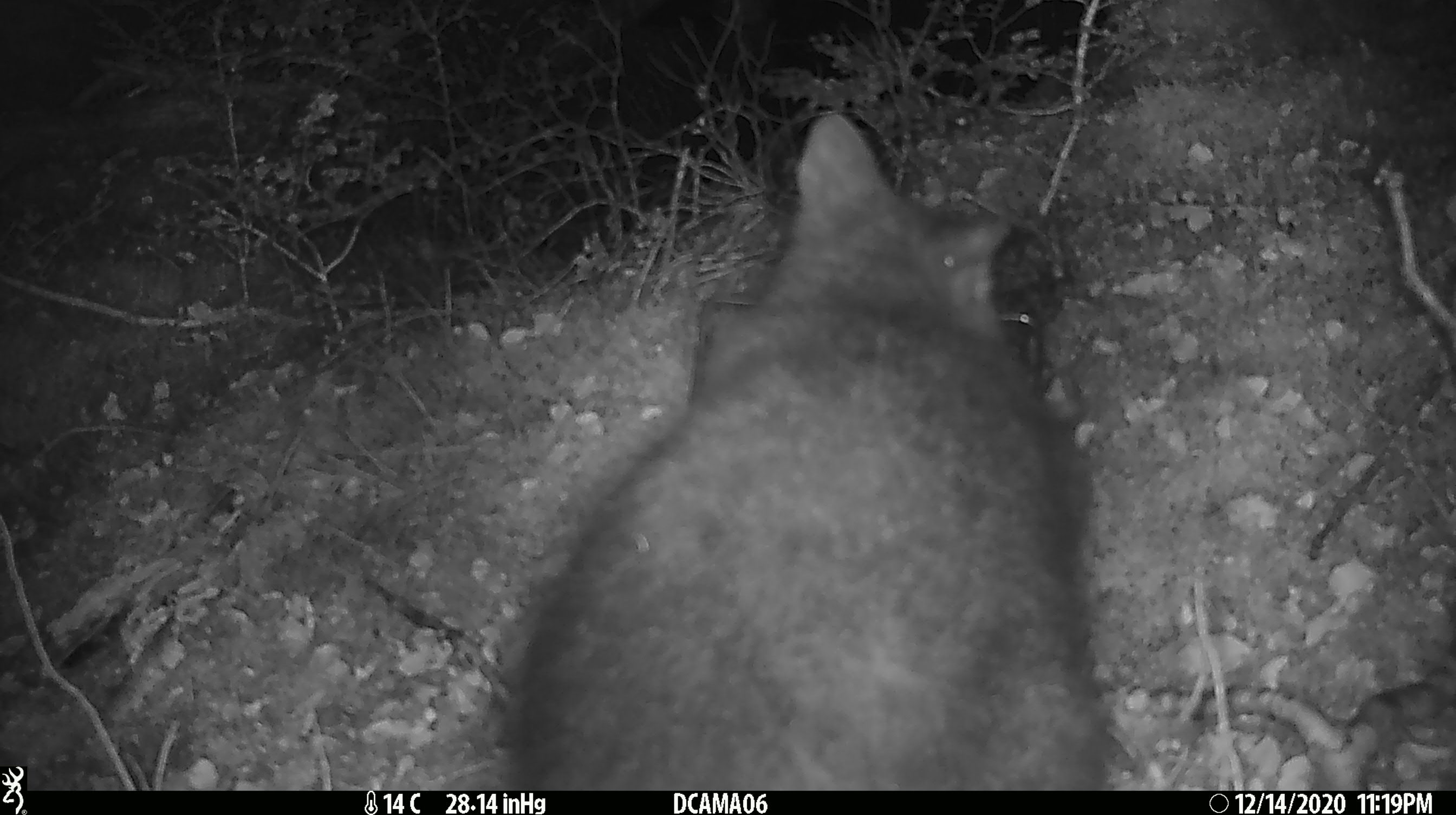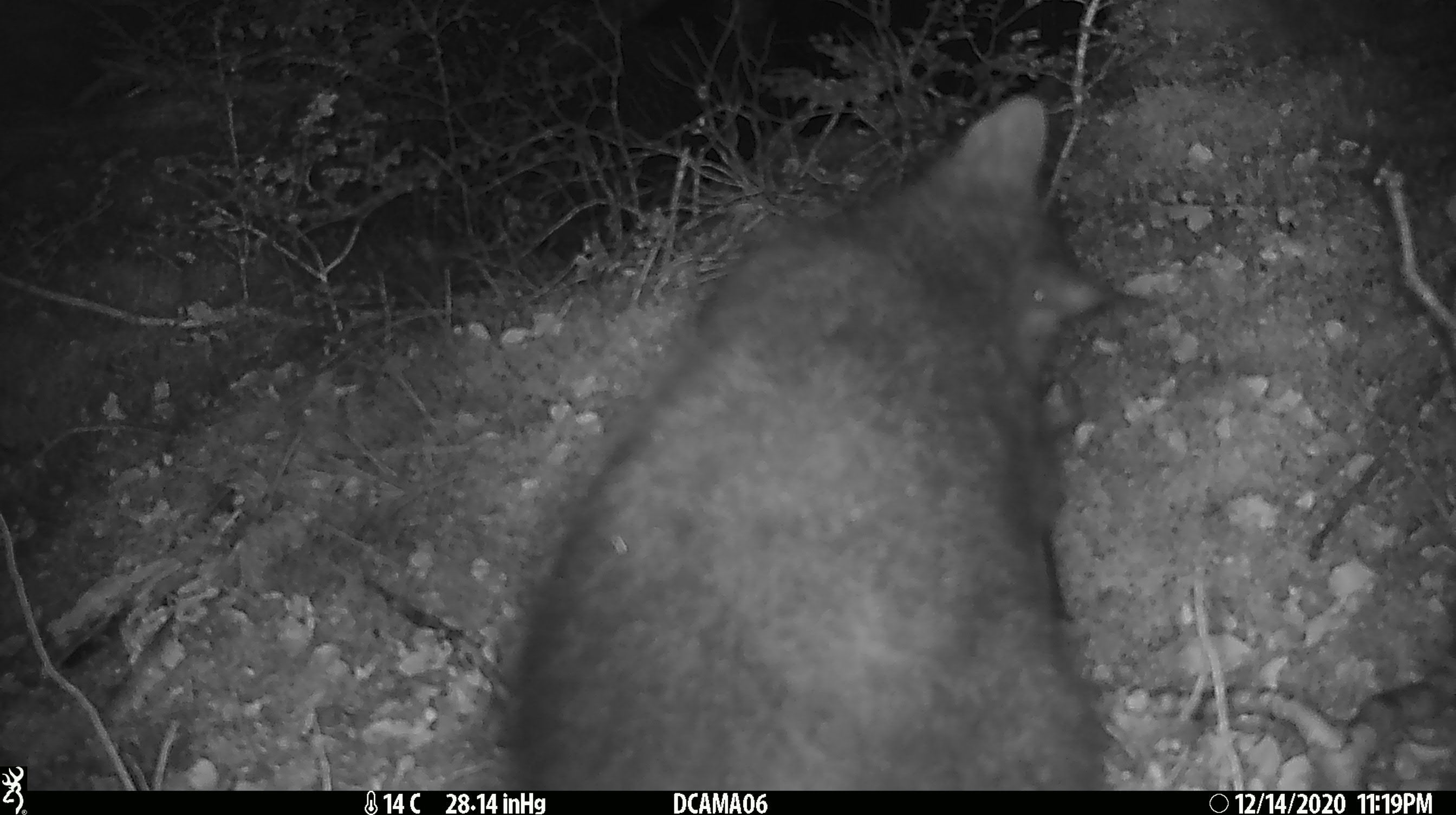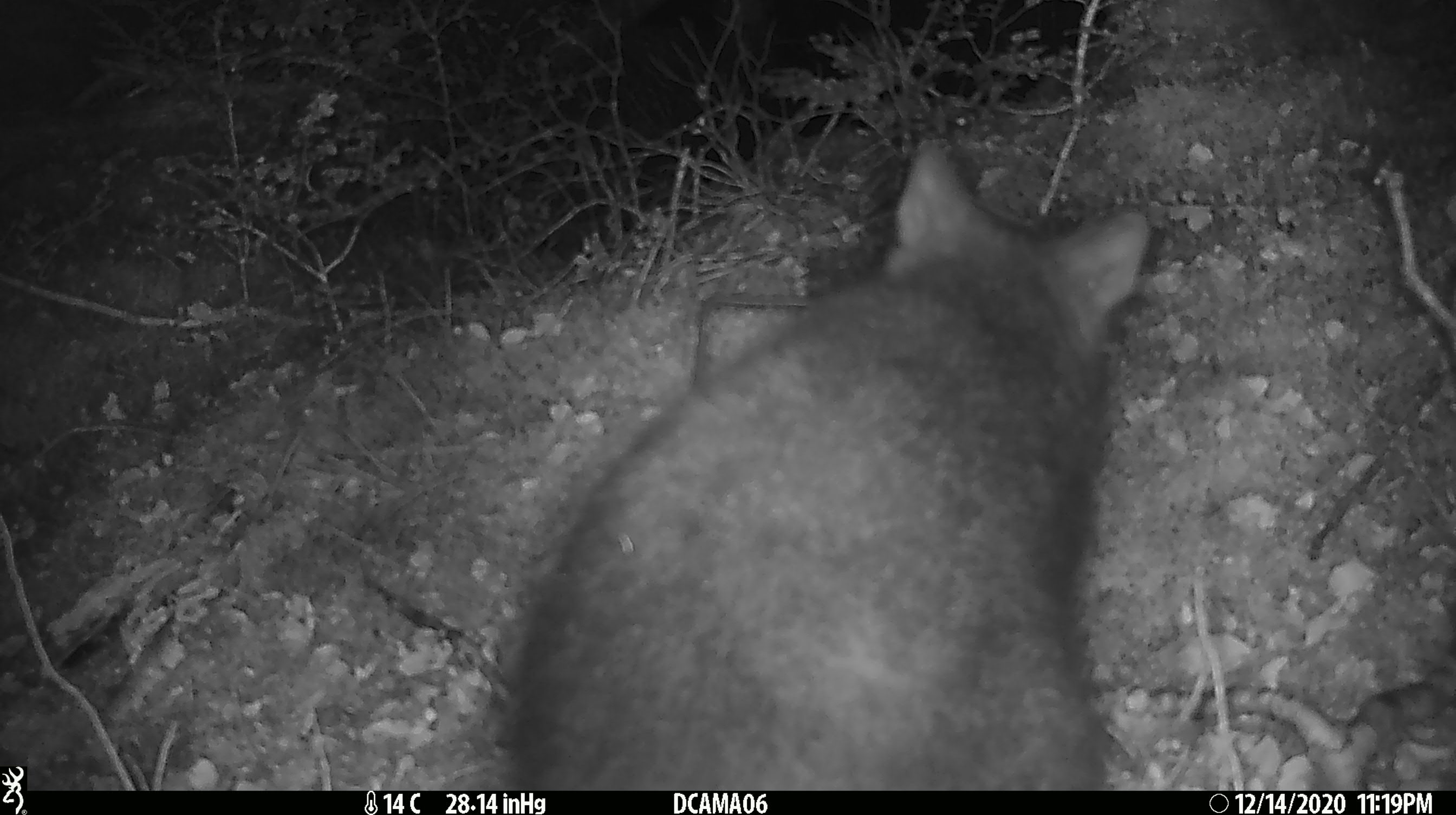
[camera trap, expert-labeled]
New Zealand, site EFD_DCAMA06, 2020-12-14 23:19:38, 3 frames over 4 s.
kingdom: Animalia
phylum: Chordata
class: Mammalia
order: Diprotodontia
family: Phalangeridae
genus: Trichosurus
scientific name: Trichosurus vulpecula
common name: common brushtail possum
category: possum